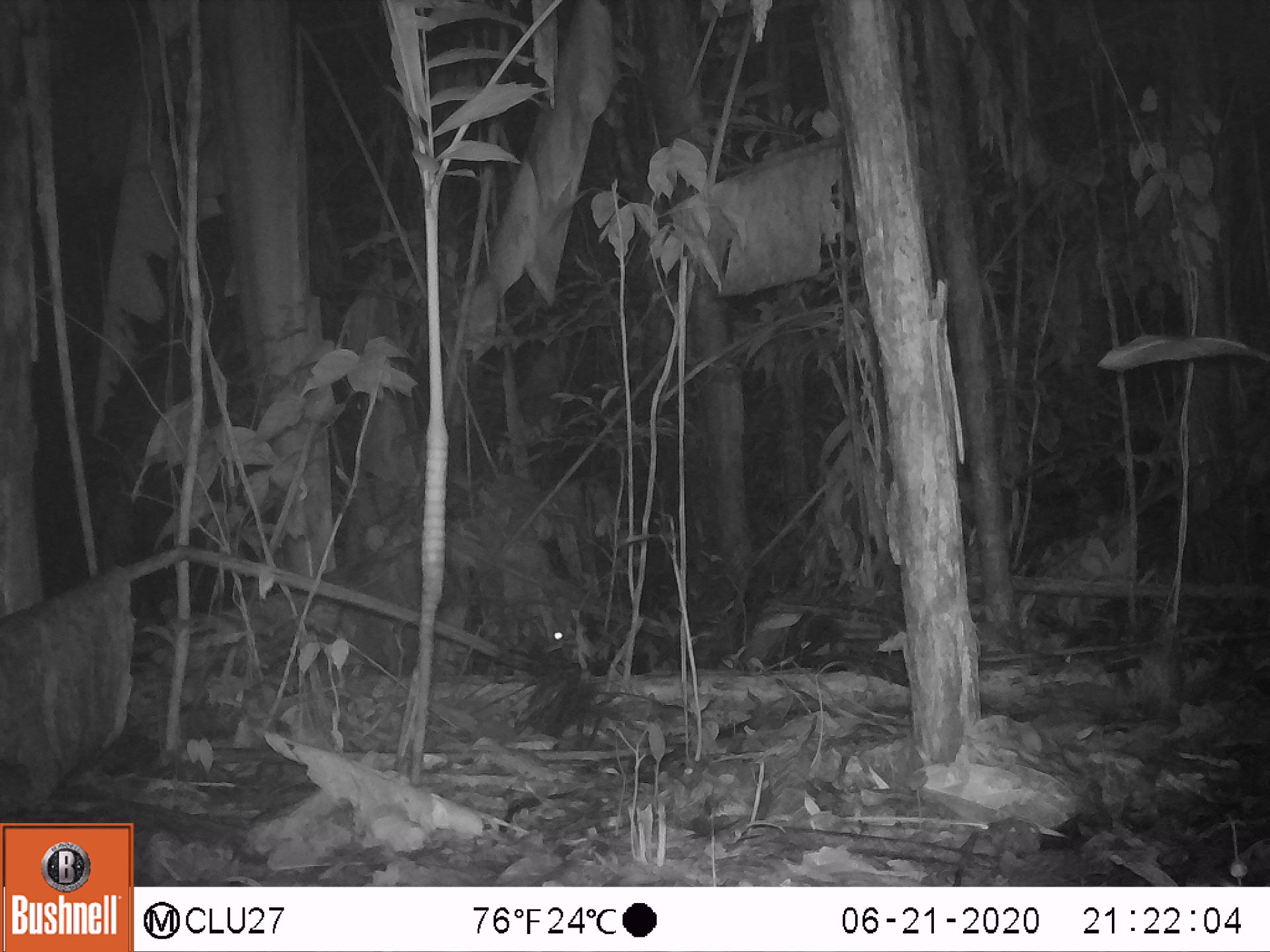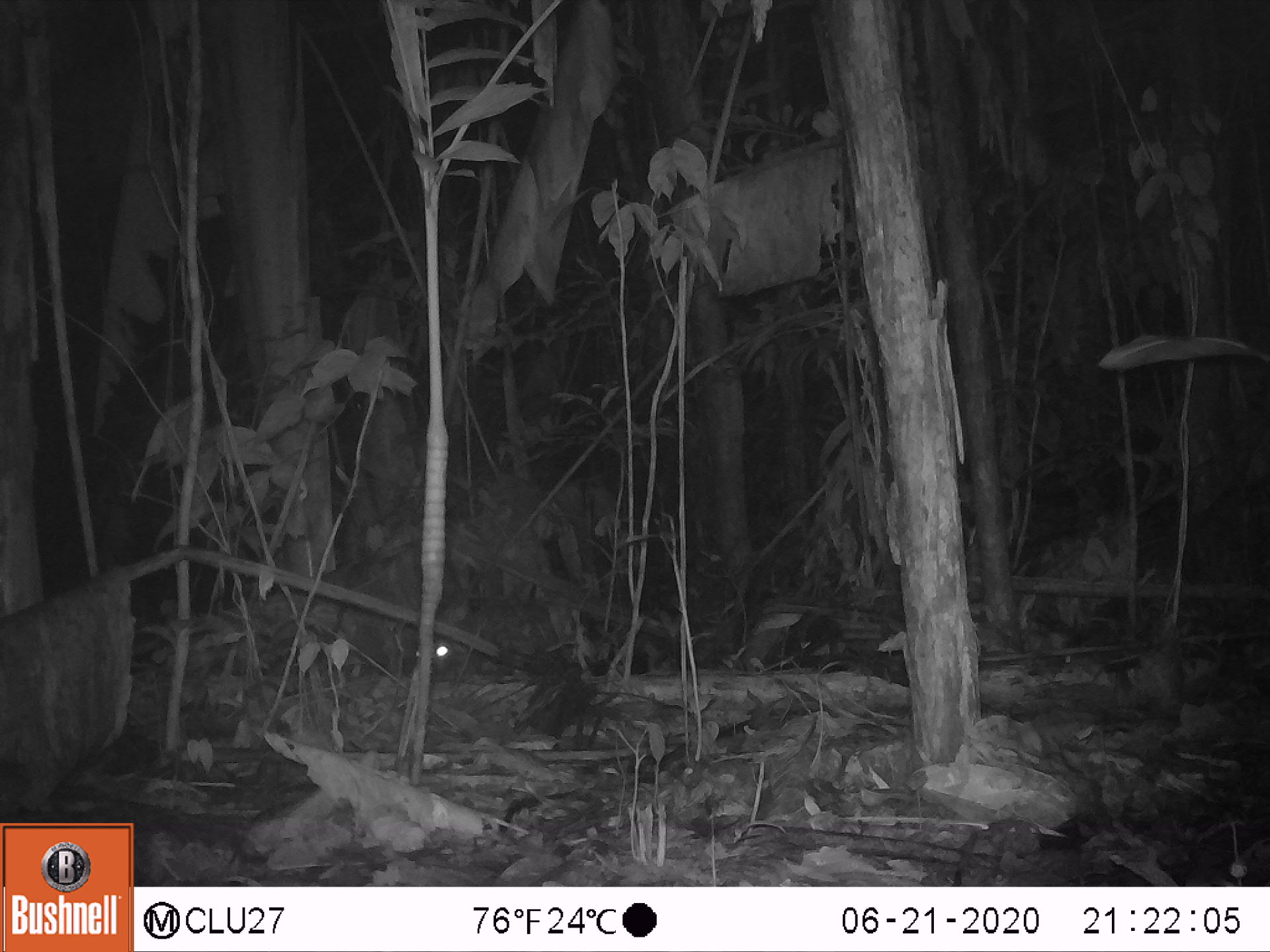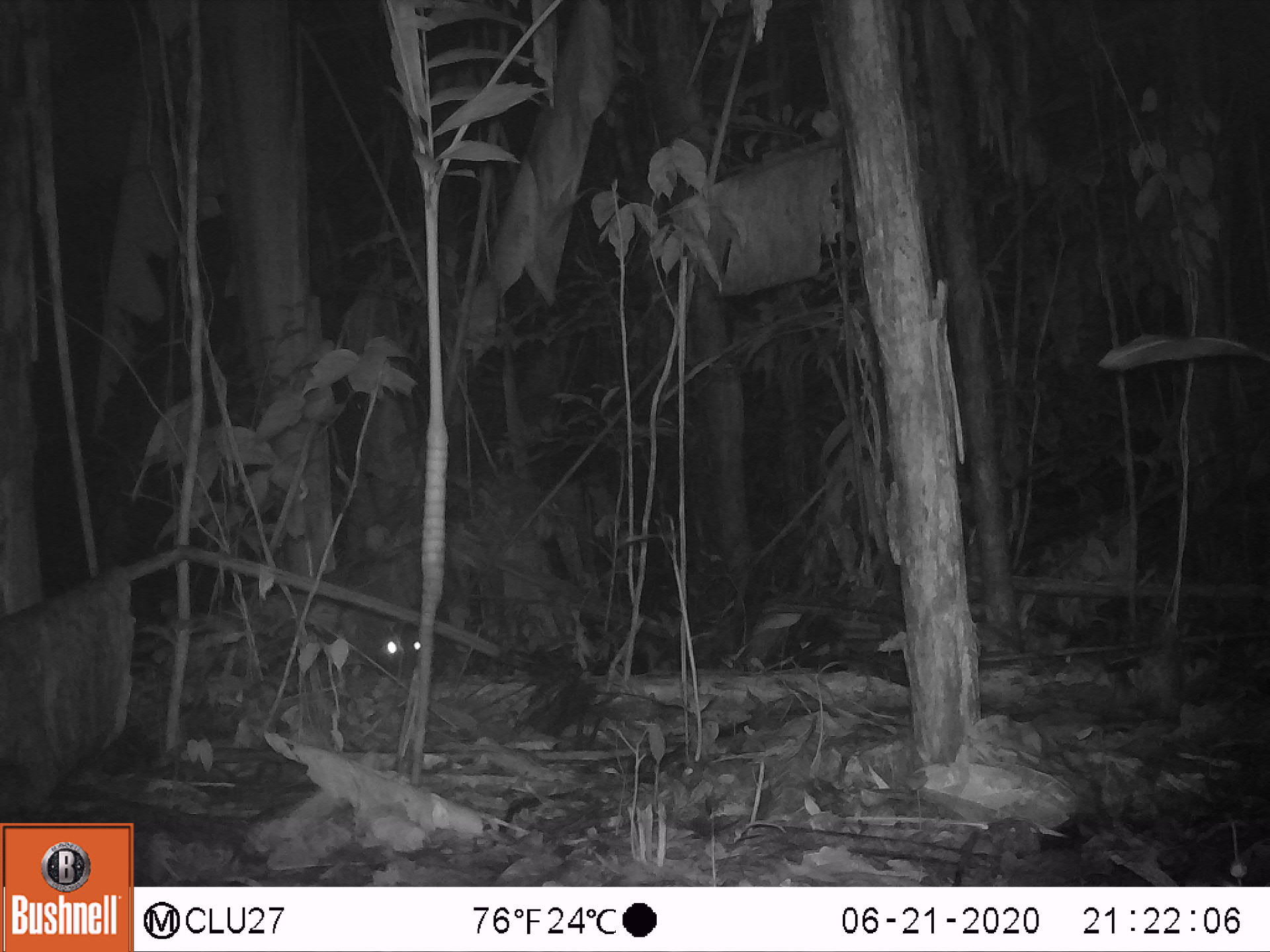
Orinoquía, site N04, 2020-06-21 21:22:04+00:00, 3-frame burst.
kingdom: Animalia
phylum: Chordata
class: Mammalia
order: Rodentia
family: Cuniculidae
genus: Cuniculus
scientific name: Cuniculus paca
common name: spotted paca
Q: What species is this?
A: Spotted paca (Cuniculus paca).